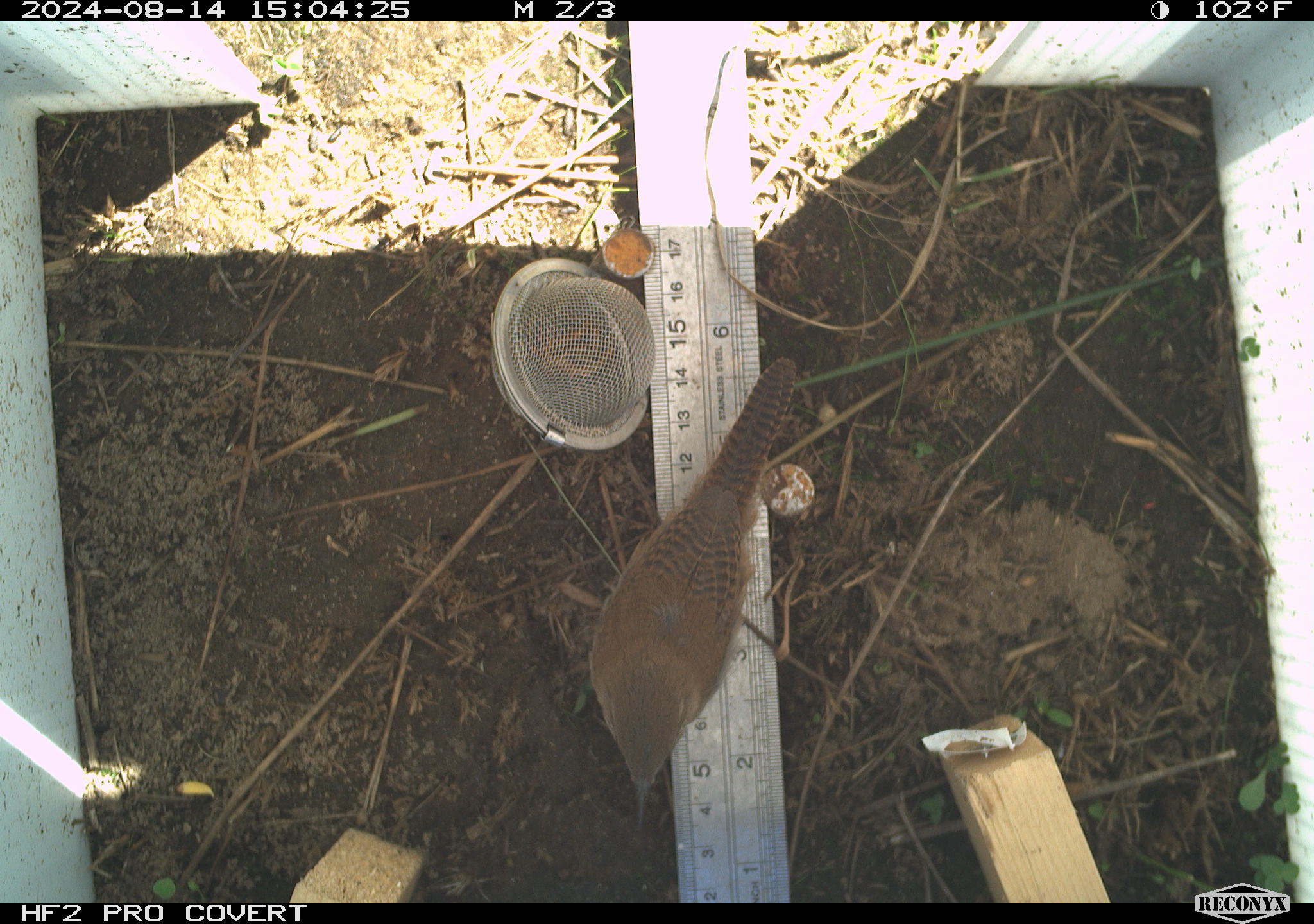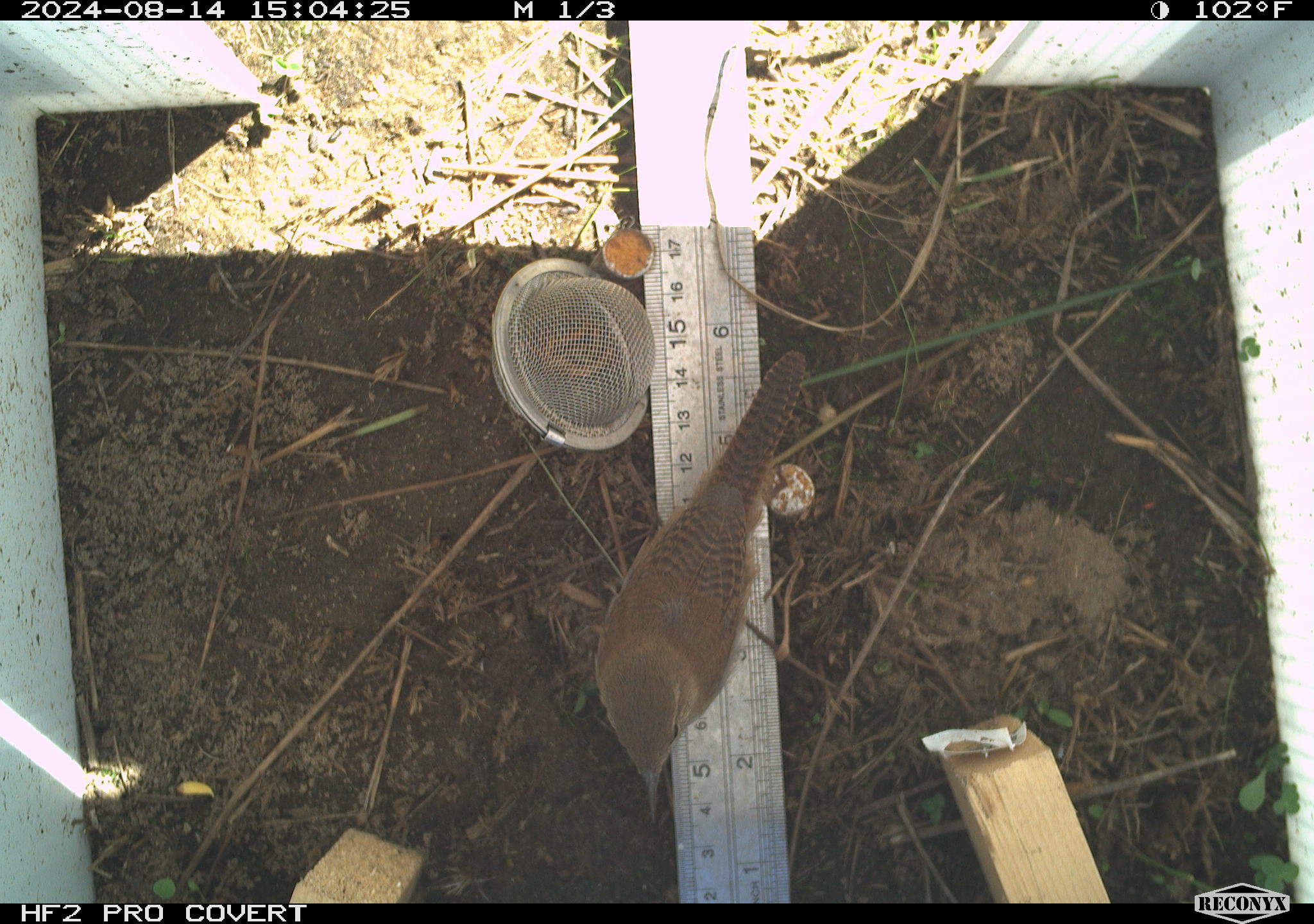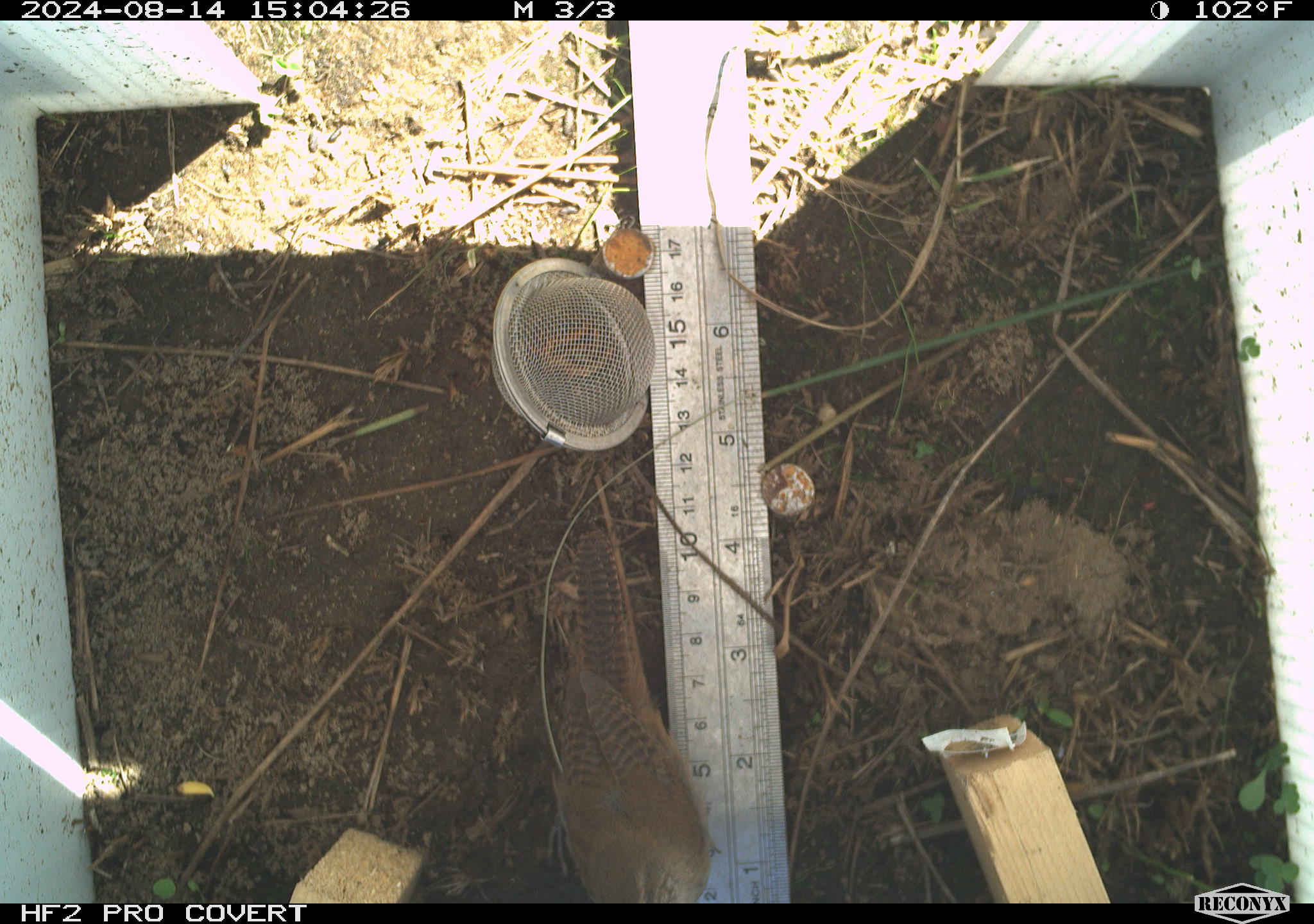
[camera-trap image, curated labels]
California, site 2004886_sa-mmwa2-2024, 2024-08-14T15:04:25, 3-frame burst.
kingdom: Animalia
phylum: Chordata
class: Aves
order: Passeriformes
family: Troglodytidae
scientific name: Troglodytidae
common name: wren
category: troglodytidae family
Troglodytidae family (wren) (Troglodytidae).